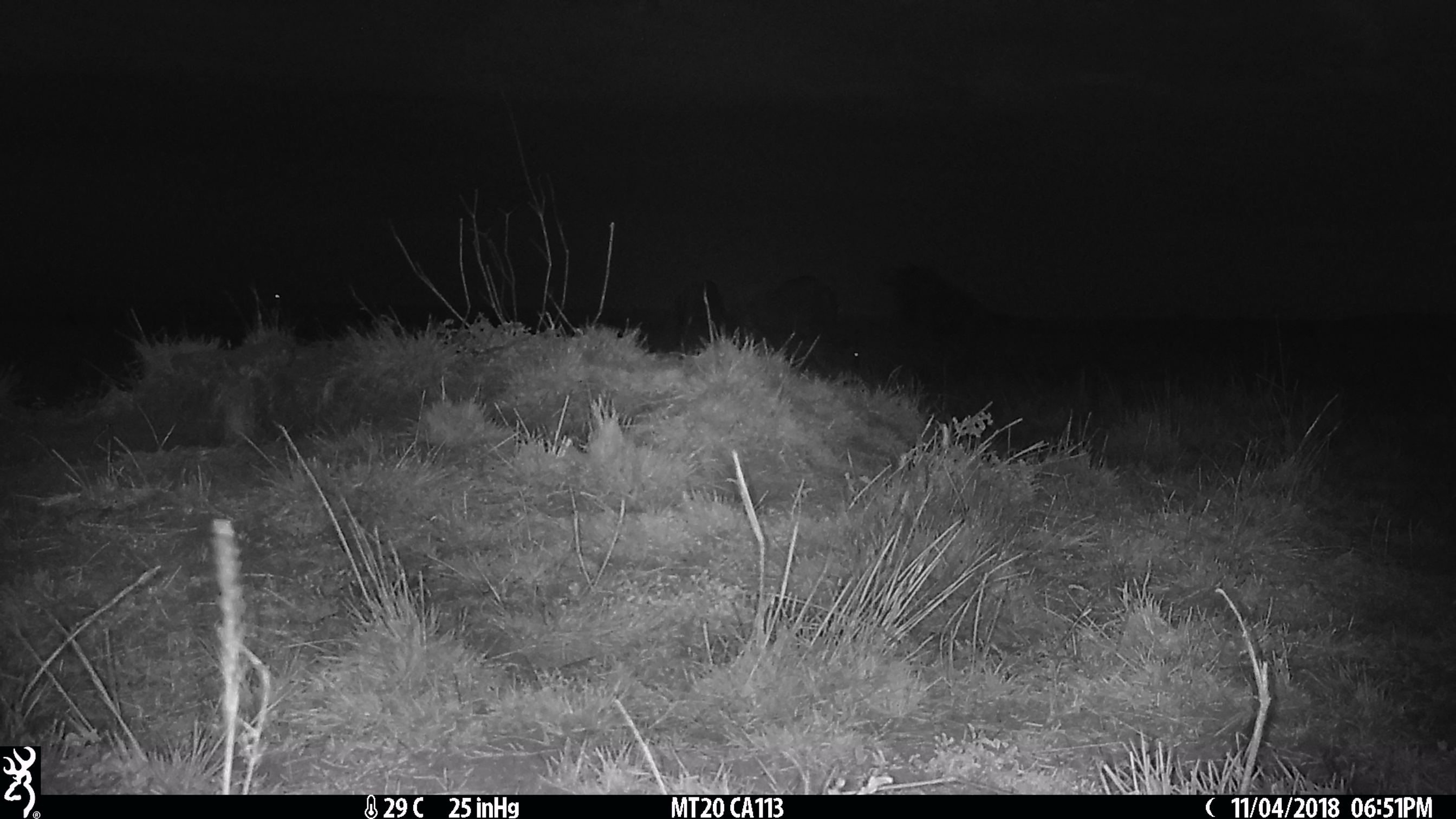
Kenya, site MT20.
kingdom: Animalia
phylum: Chordata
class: Mammalia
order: Artiodactyla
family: Bovidae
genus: Connochaetes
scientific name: Connochaetes taurinus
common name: blue wildebeest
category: wildebeest